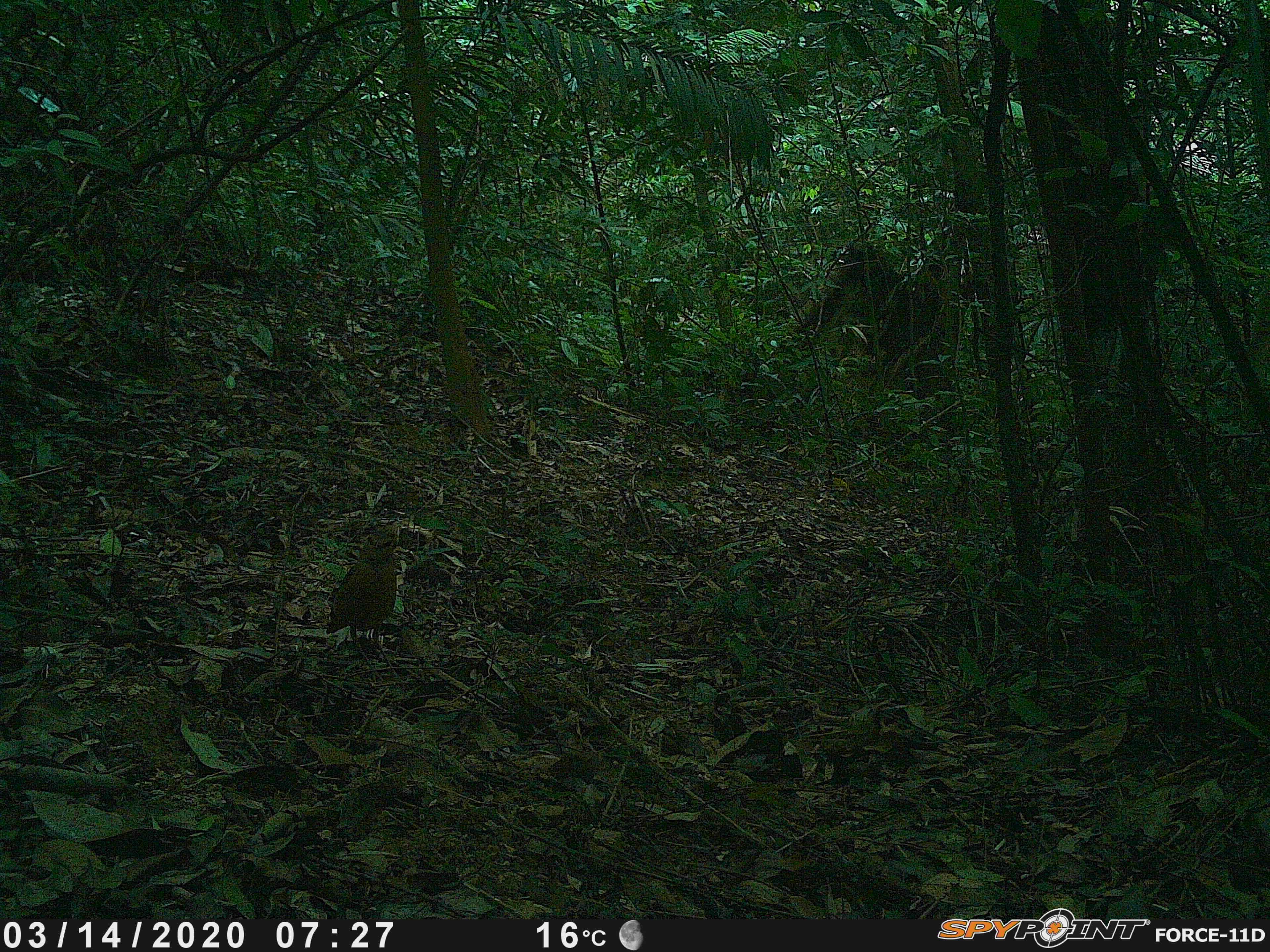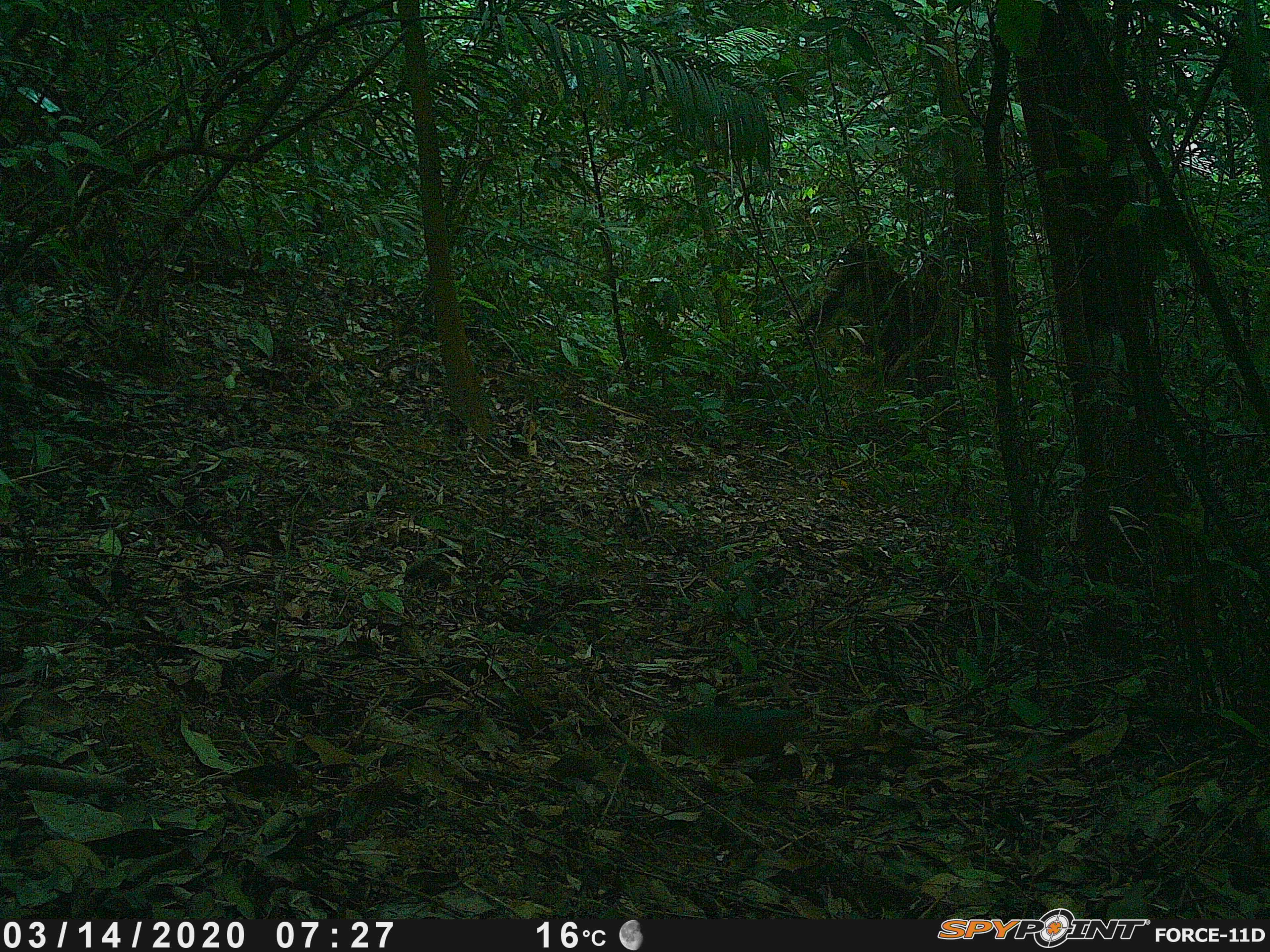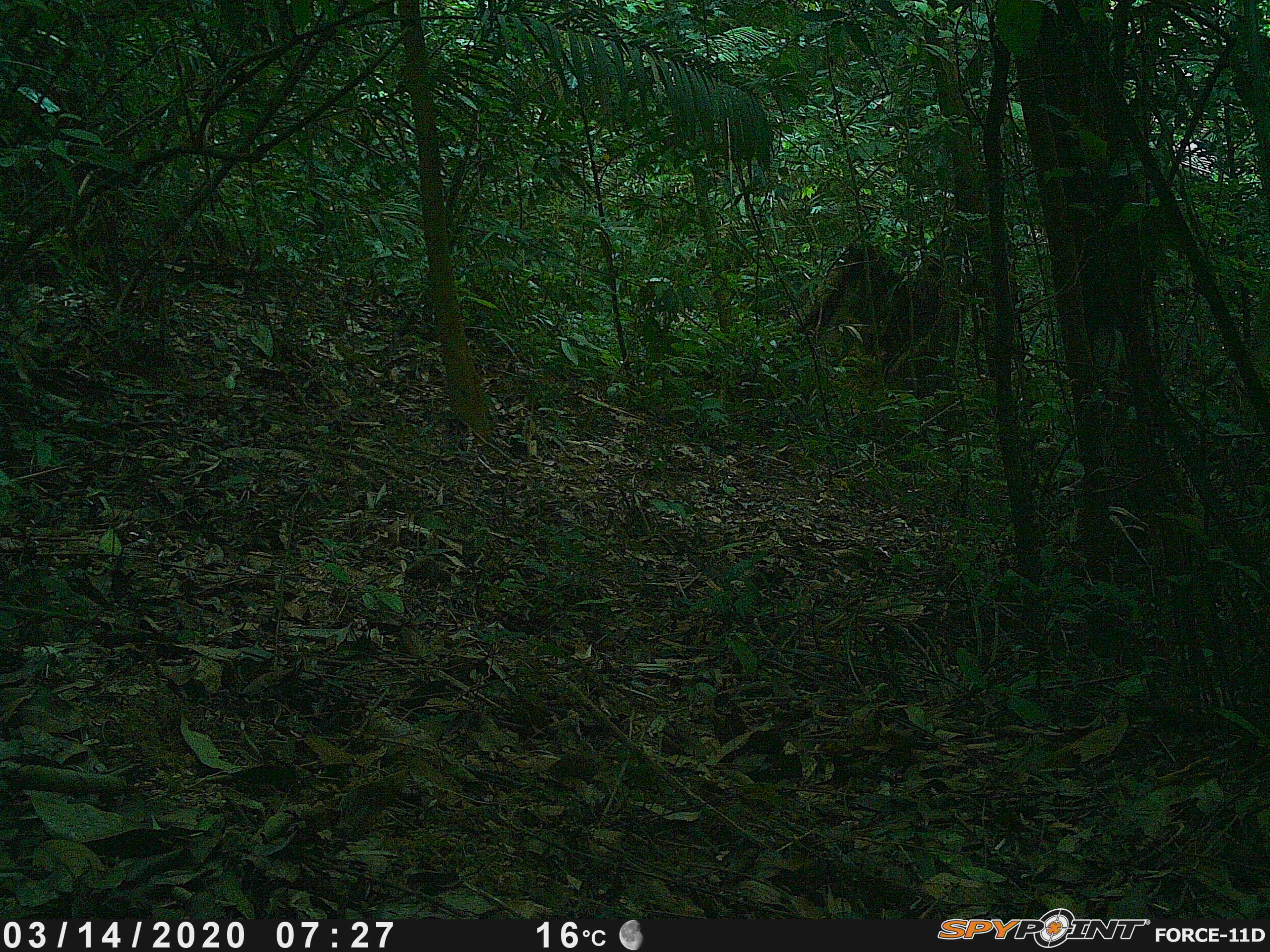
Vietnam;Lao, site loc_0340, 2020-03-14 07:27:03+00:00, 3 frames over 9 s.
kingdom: Animalia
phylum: Chordata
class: Aves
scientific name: Aves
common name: bird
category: unidentified bird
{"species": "unidentified bird (bird) (Aves)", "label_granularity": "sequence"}